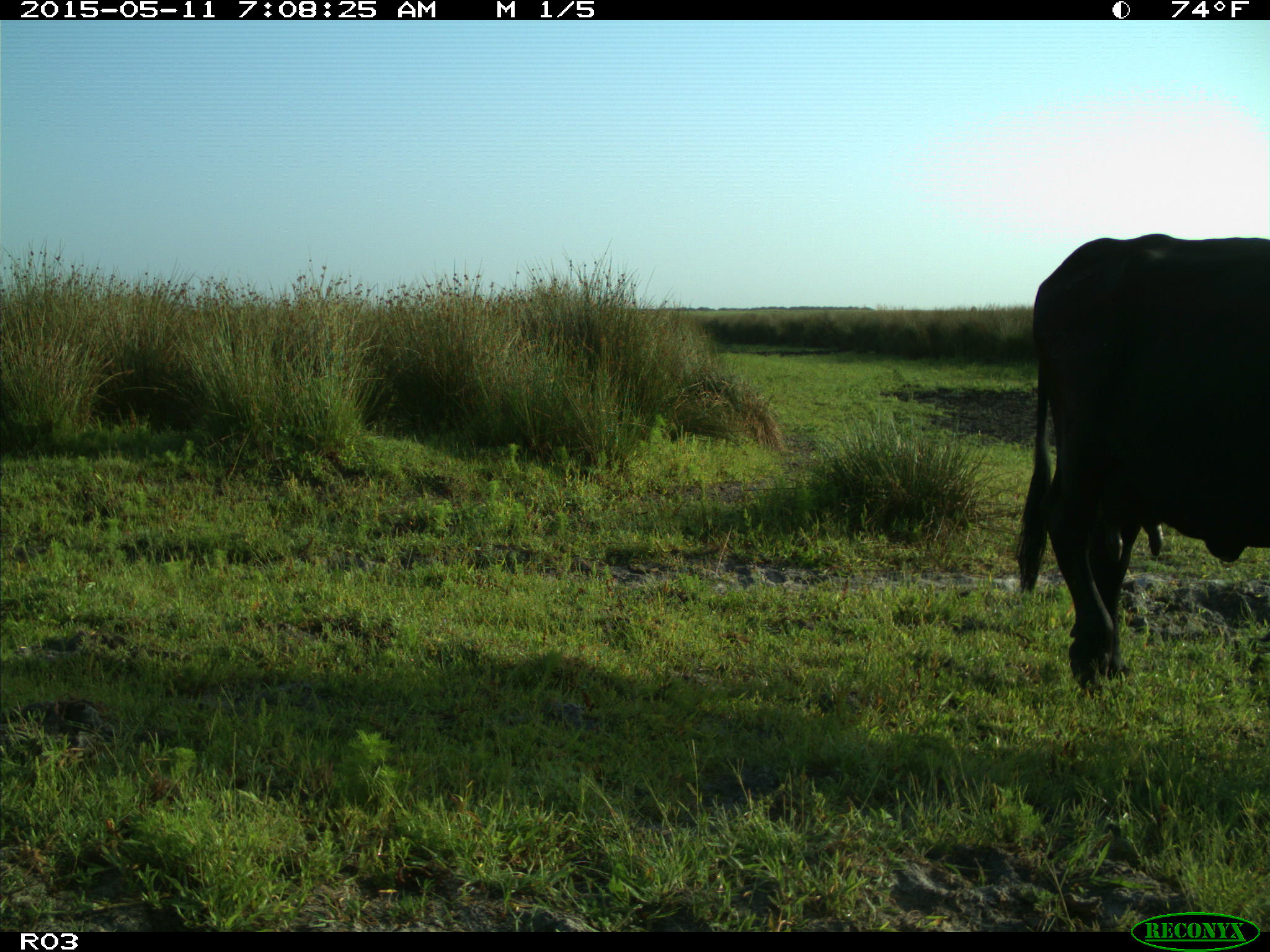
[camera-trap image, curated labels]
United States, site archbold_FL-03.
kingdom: Animalia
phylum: Chordata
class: Mammalia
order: Artiodactyla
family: Bovidae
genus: Bos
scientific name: Bos taurus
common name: domestic cow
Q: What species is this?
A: Bos taurus (domestic cow).